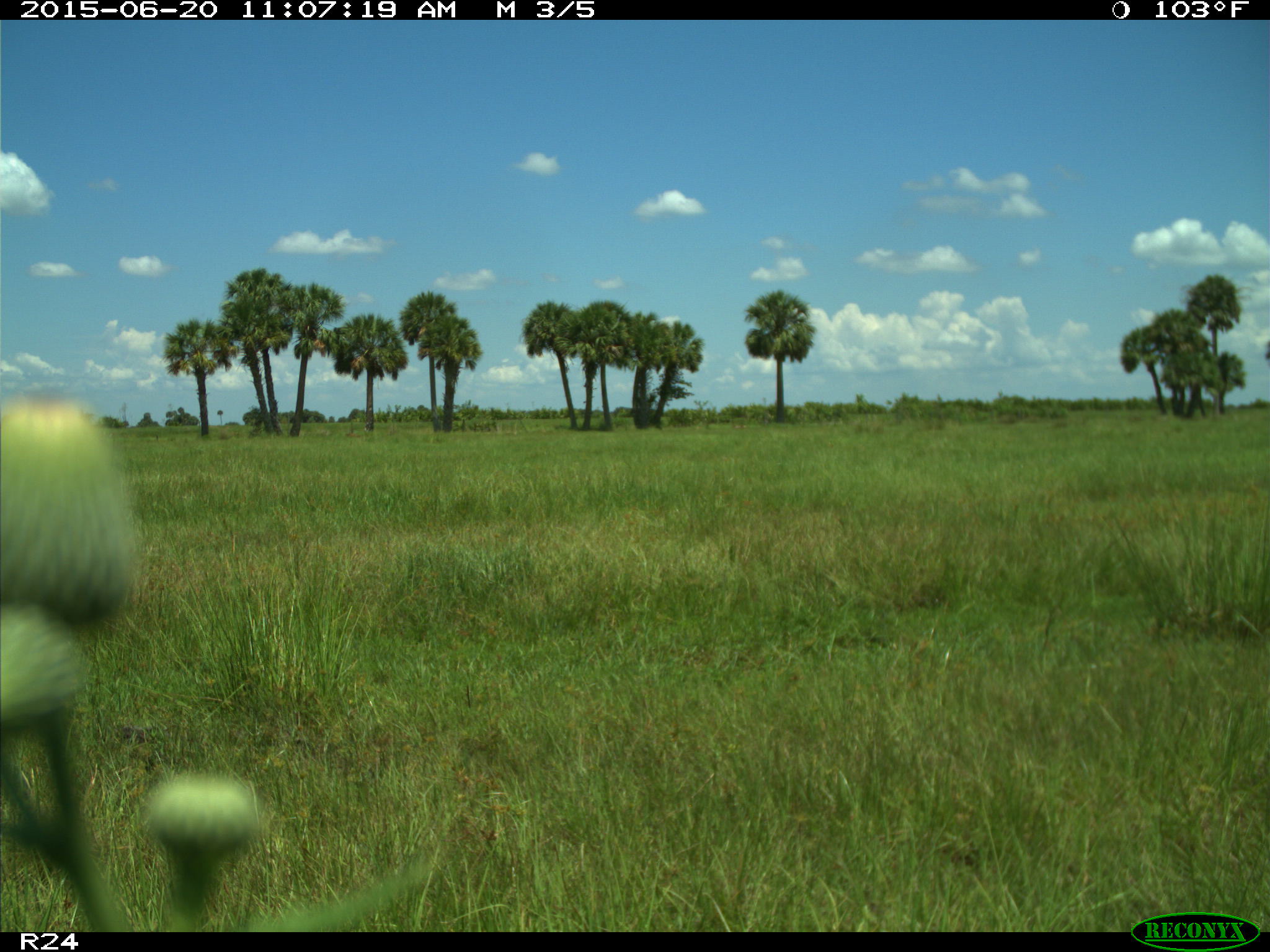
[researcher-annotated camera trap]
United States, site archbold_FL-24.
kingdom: Animalia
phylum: Chordata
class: Mammalia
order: Artiodactyla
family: Bovidae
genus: Bos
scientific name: Bos taurus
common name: domestic cow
Bos taurus (domestic cow).